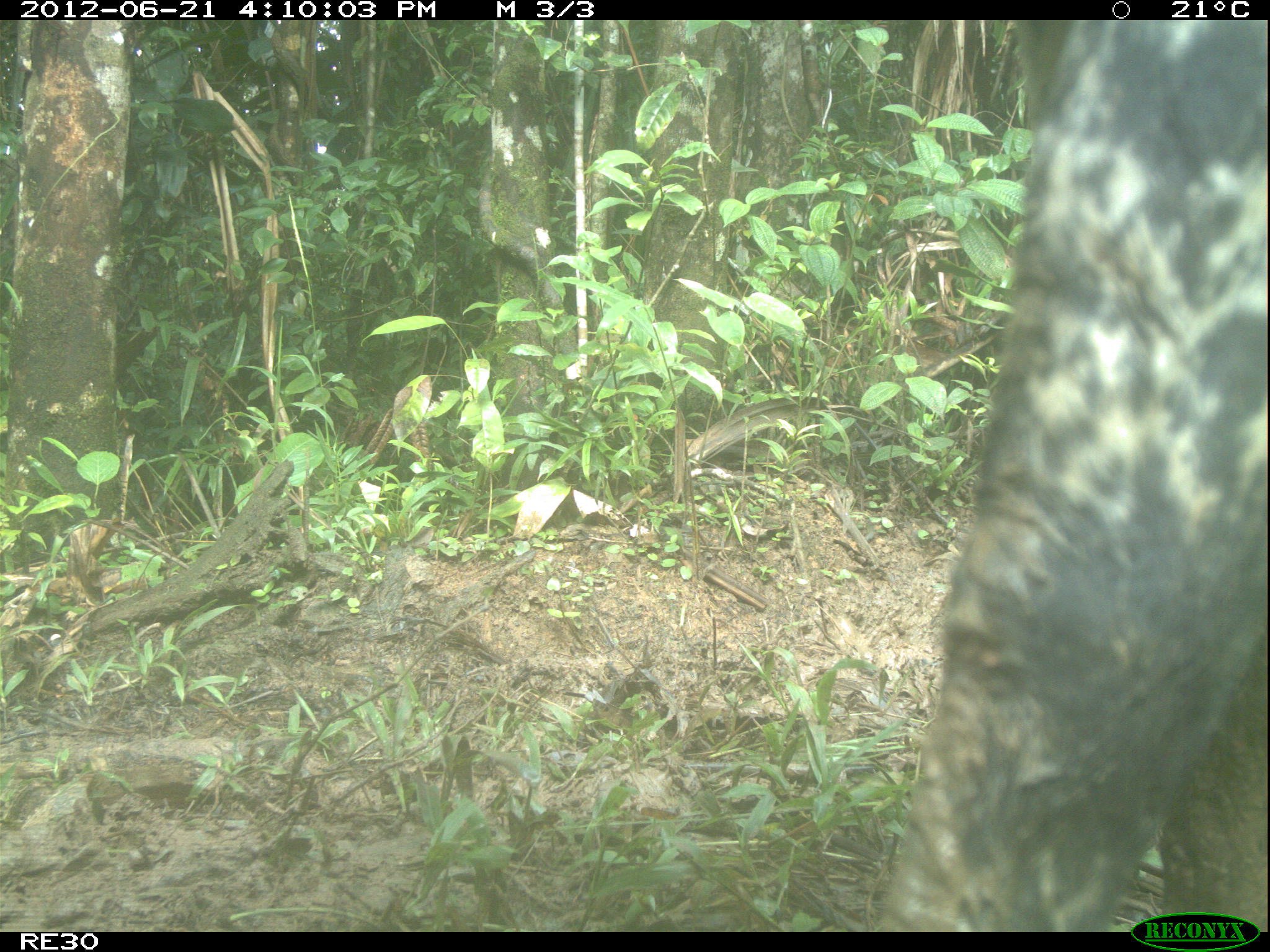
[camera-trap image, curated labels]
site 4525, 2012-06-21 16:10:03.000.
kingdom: Animalia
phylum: Chordata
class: Mammalia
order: Artiodactyla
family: Bovidae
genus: Bos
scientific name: Bos taurus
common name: domestic cattle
Bos taurus (domestic cattle), count 2.